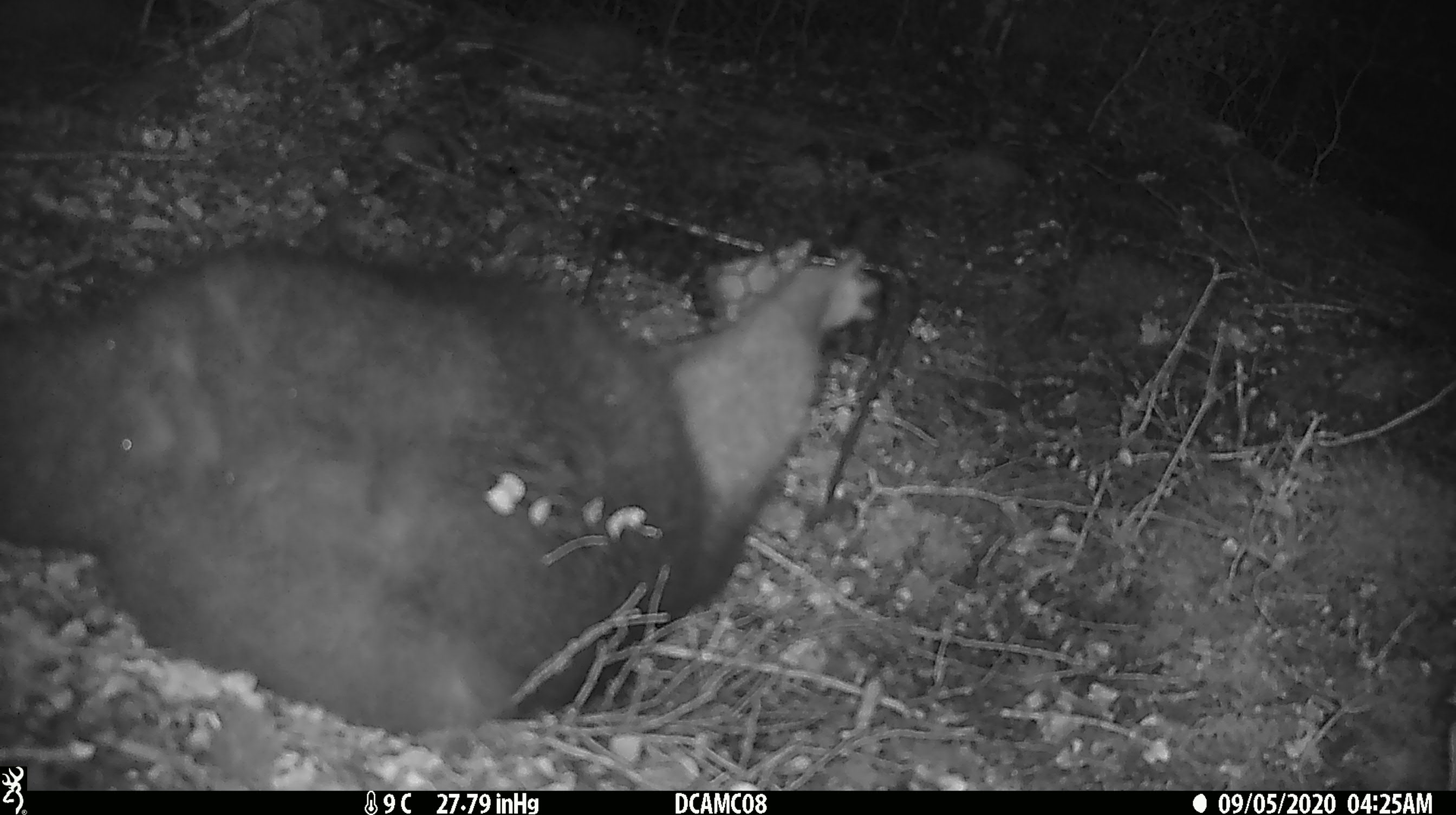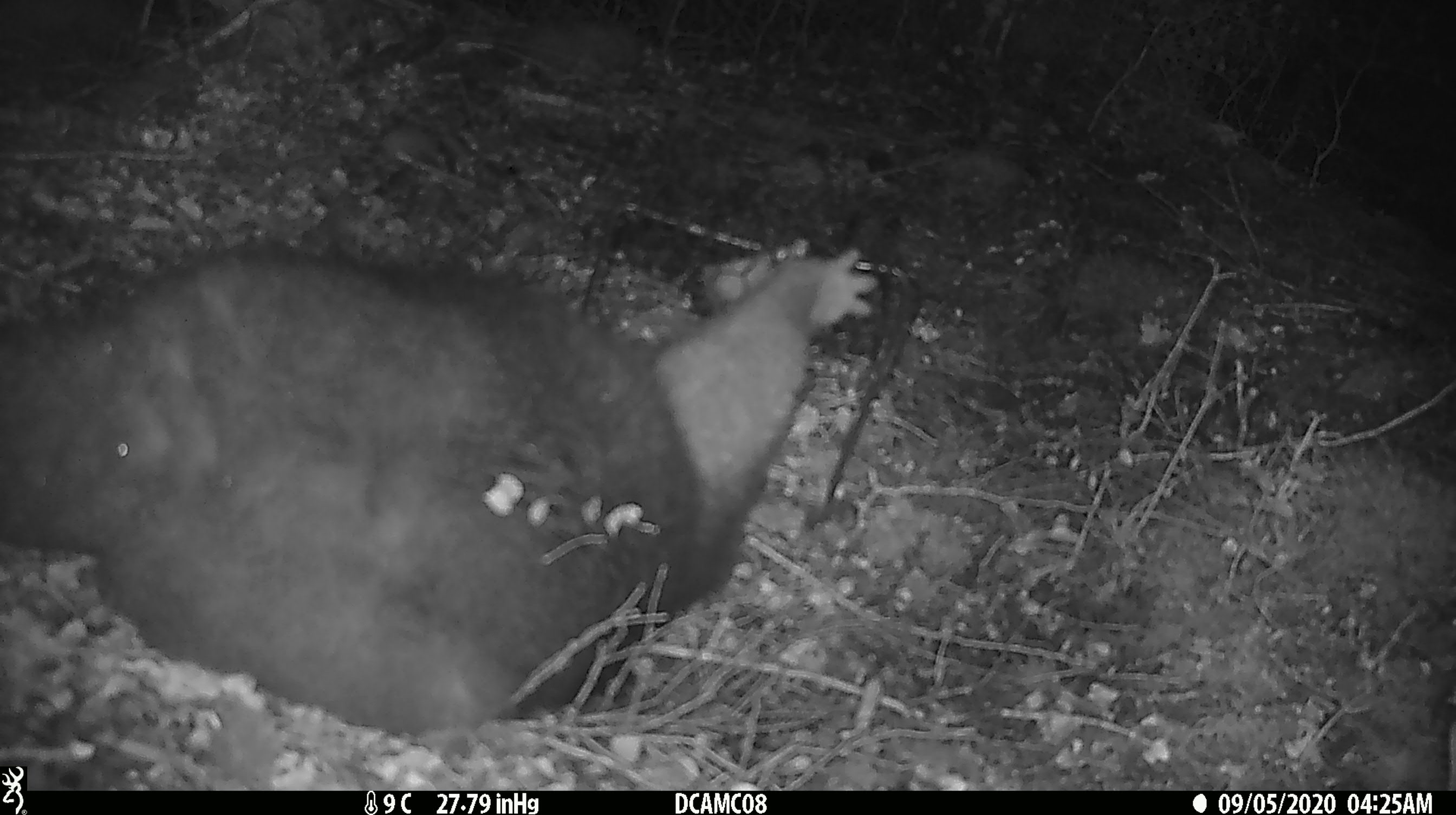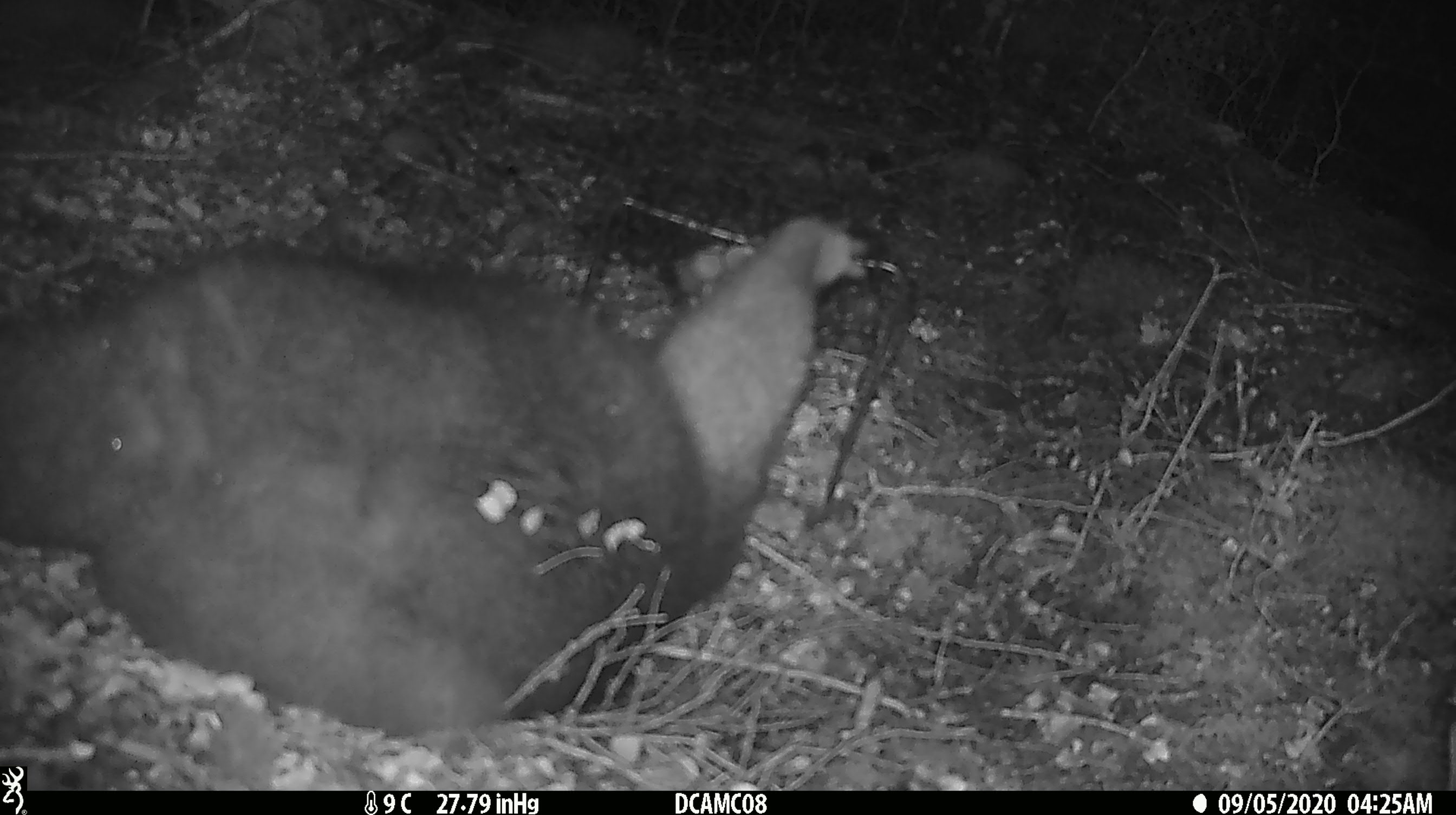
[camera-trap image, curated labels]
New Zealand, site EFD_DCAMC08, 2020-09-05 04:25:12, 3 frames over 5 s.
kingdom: Animalia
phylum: Chordata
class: Mammalia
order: Diprotodontia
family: Phalangeridae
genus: Trichosurus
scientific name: Trichosurus vulpecula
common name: common brushtail possum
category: possum